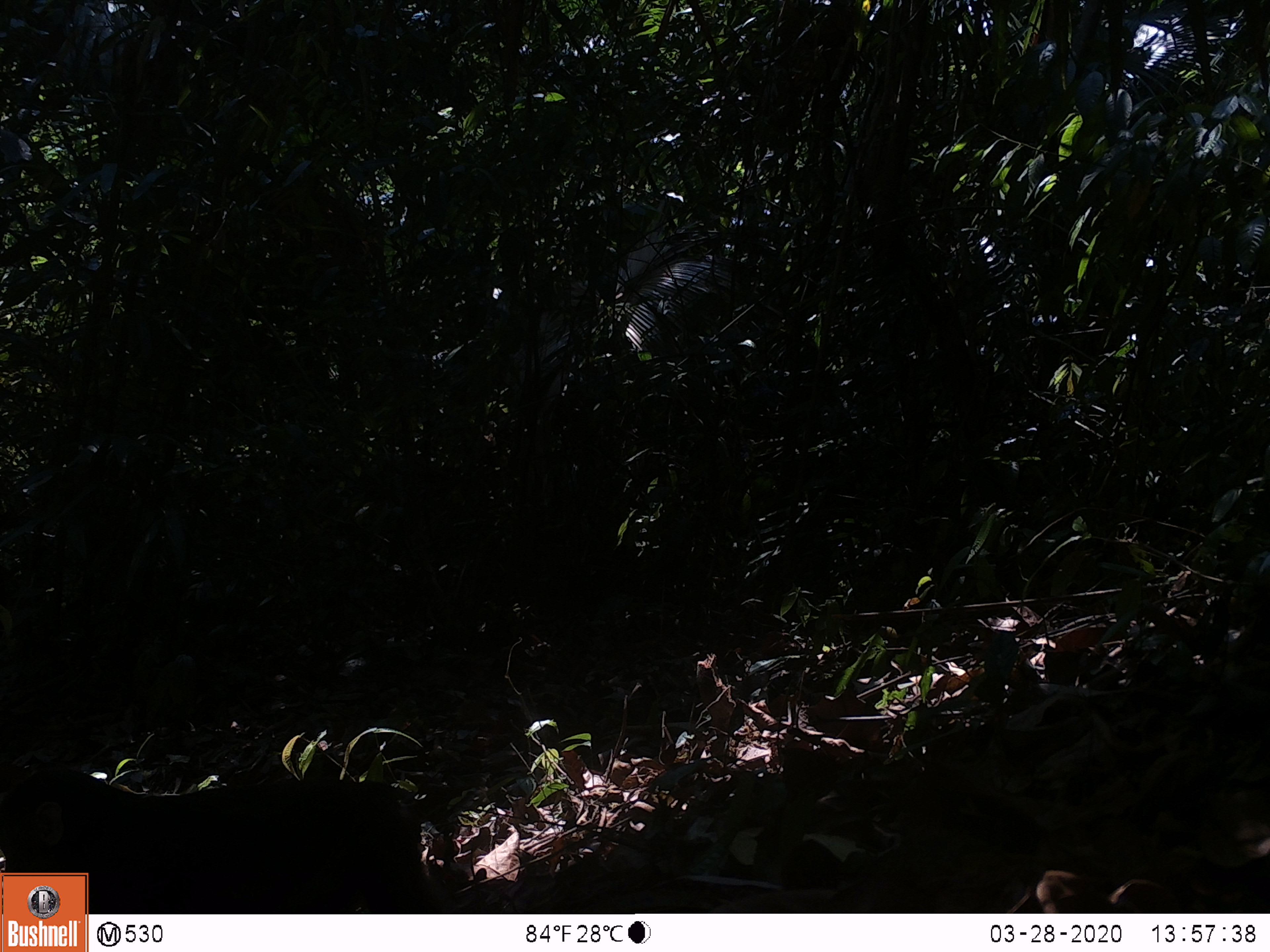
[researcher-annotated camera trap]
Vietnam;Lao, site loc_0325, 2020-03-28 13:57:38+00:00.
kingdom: Animalia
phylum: Chordata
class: Mammalia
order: Primates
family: Cercopithecidae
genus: Macaca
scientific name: Macaca arctoides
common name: stump-tailed macaque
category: stump tailed macaque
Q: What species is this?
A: Stump tailed macaque (stump-tailed macaque) (Macaca arctoides).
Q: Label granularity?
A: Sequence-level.